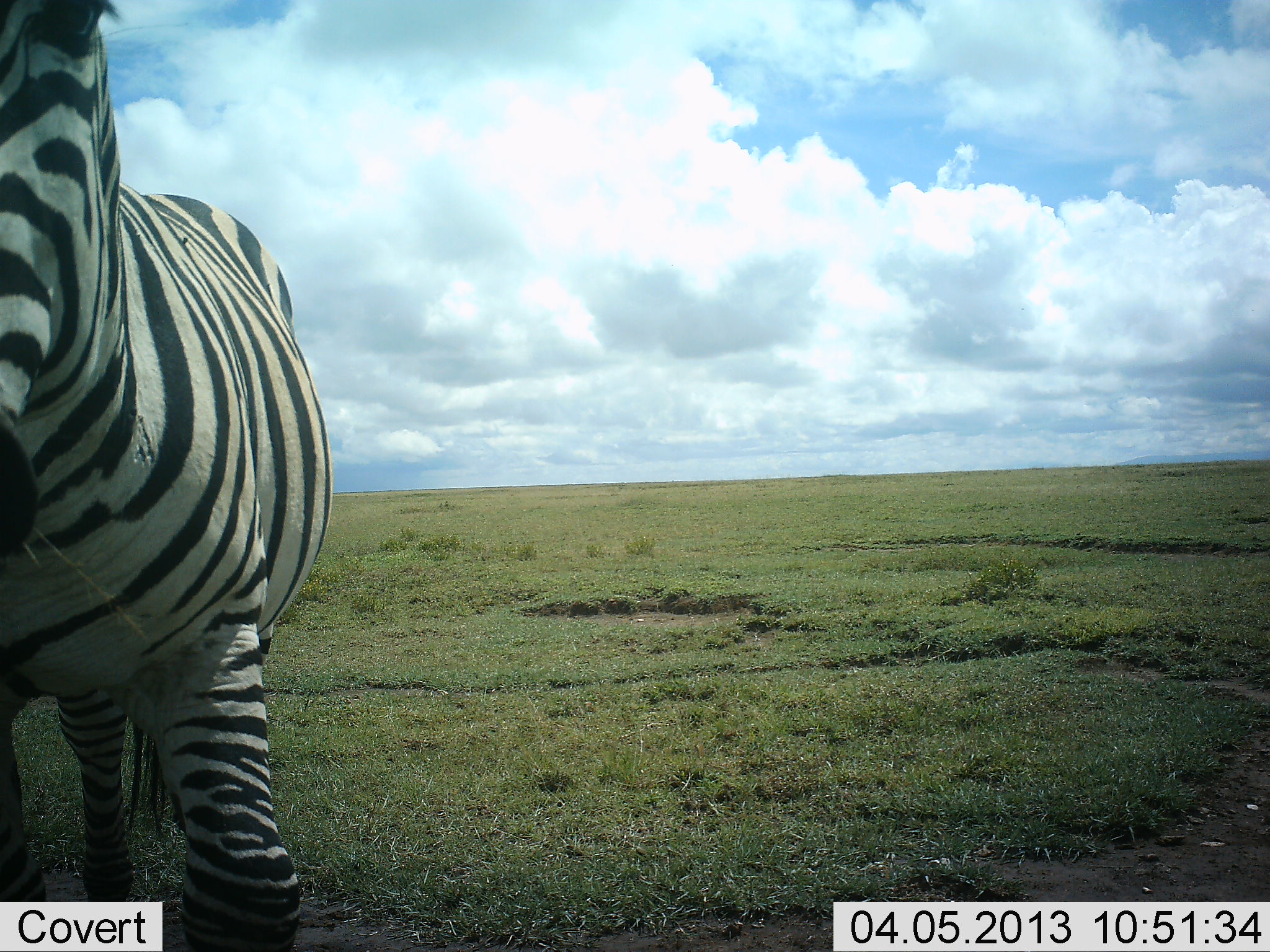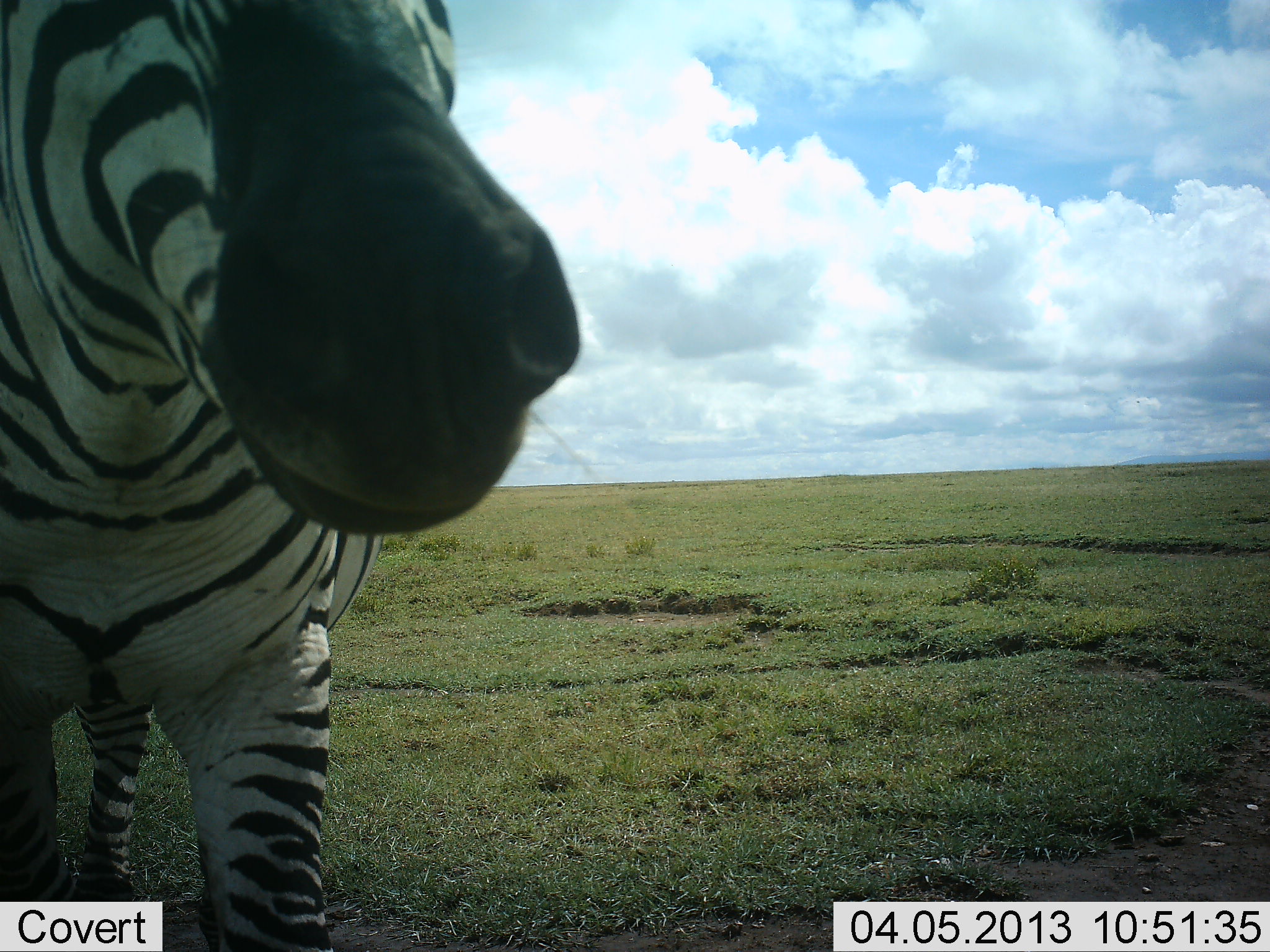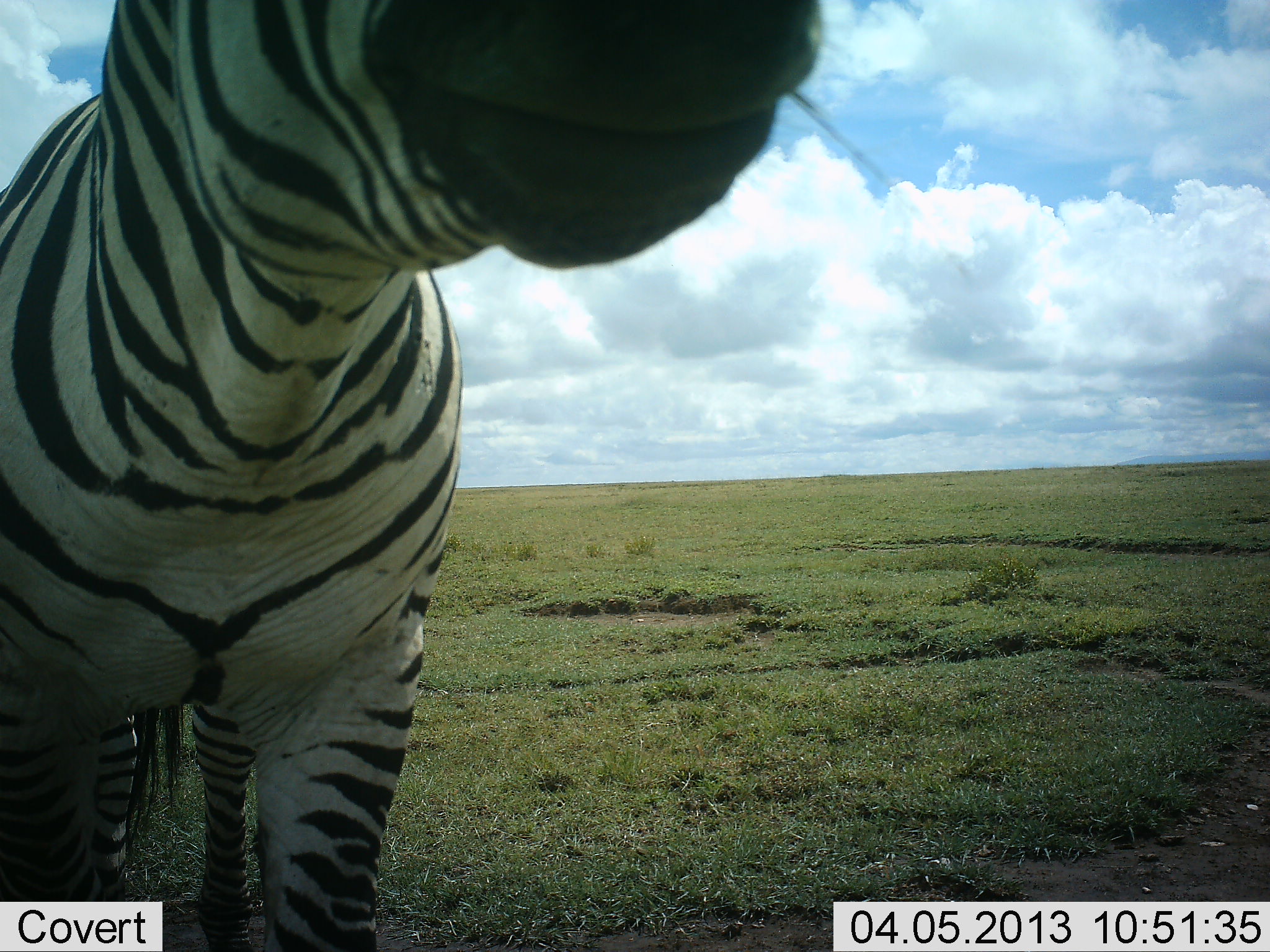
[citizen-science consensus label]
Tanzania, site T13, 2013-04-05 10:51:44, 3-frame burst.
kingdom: Animalia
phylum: Chordata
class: Mammalia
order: Perissodactyla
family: Equidae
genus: Equus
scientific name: Equus quagga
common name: plains zebra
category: zebra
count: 1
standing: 87%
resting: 0%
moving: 9%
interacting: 4%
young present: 0%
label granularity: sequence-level